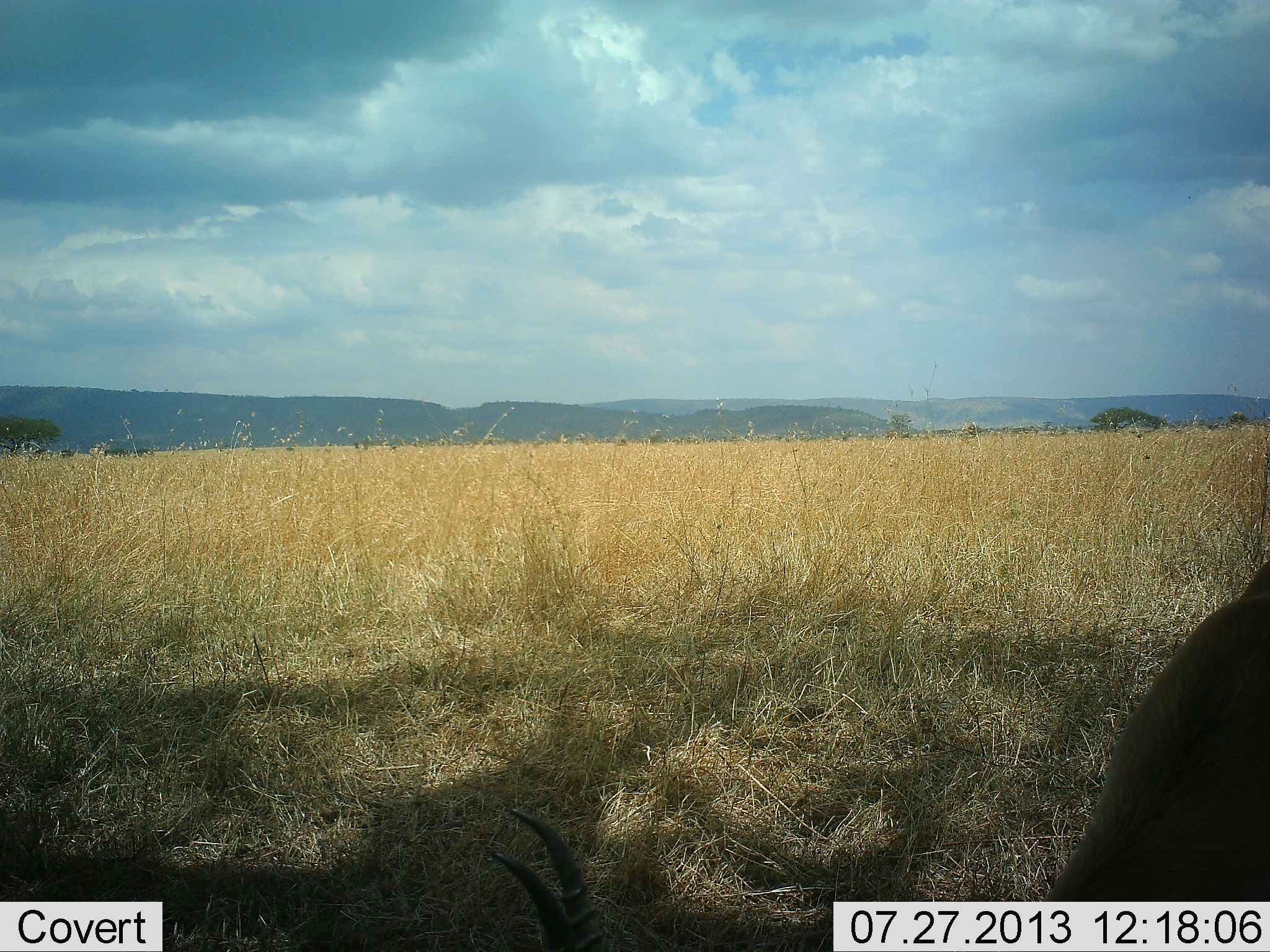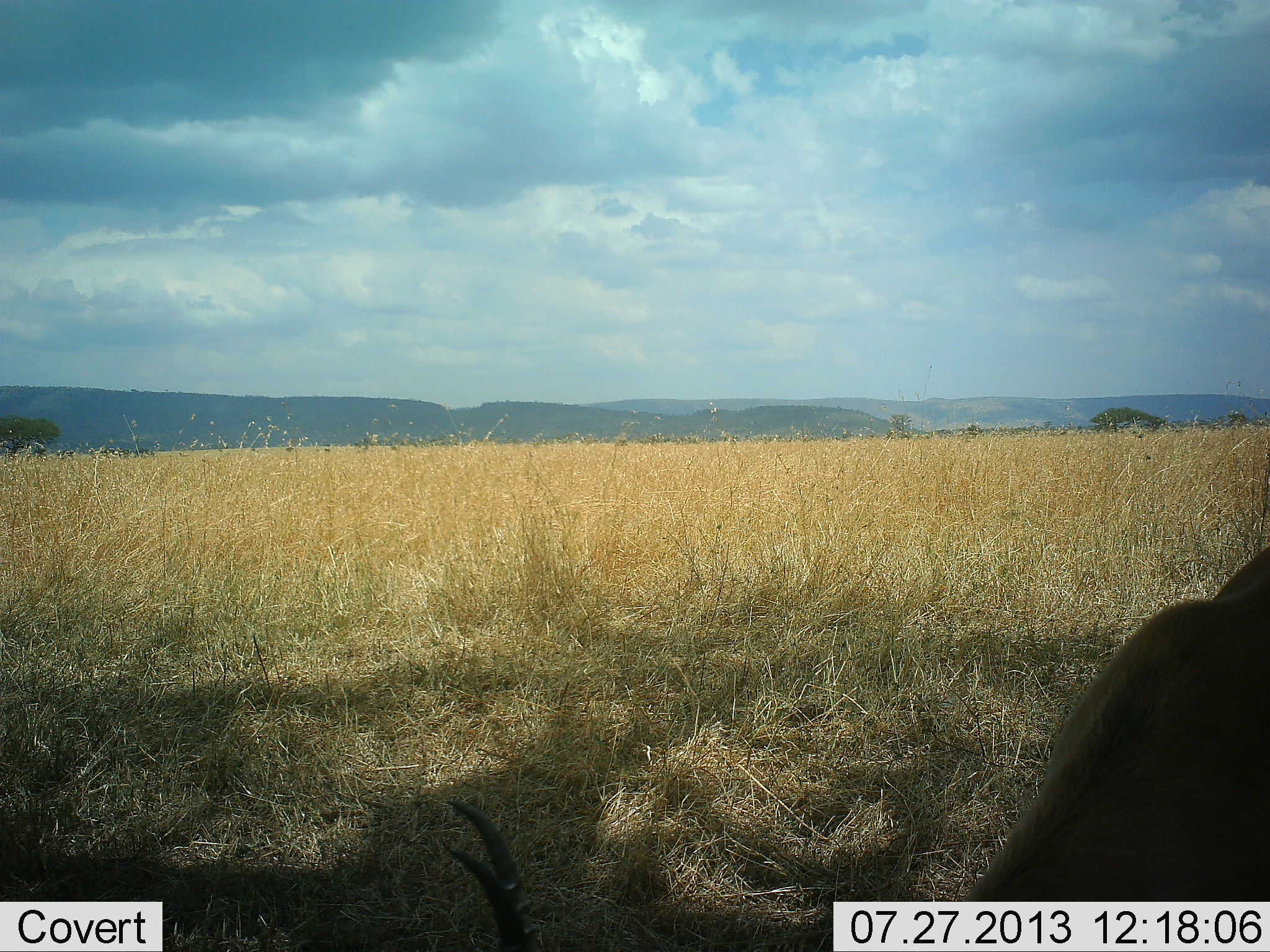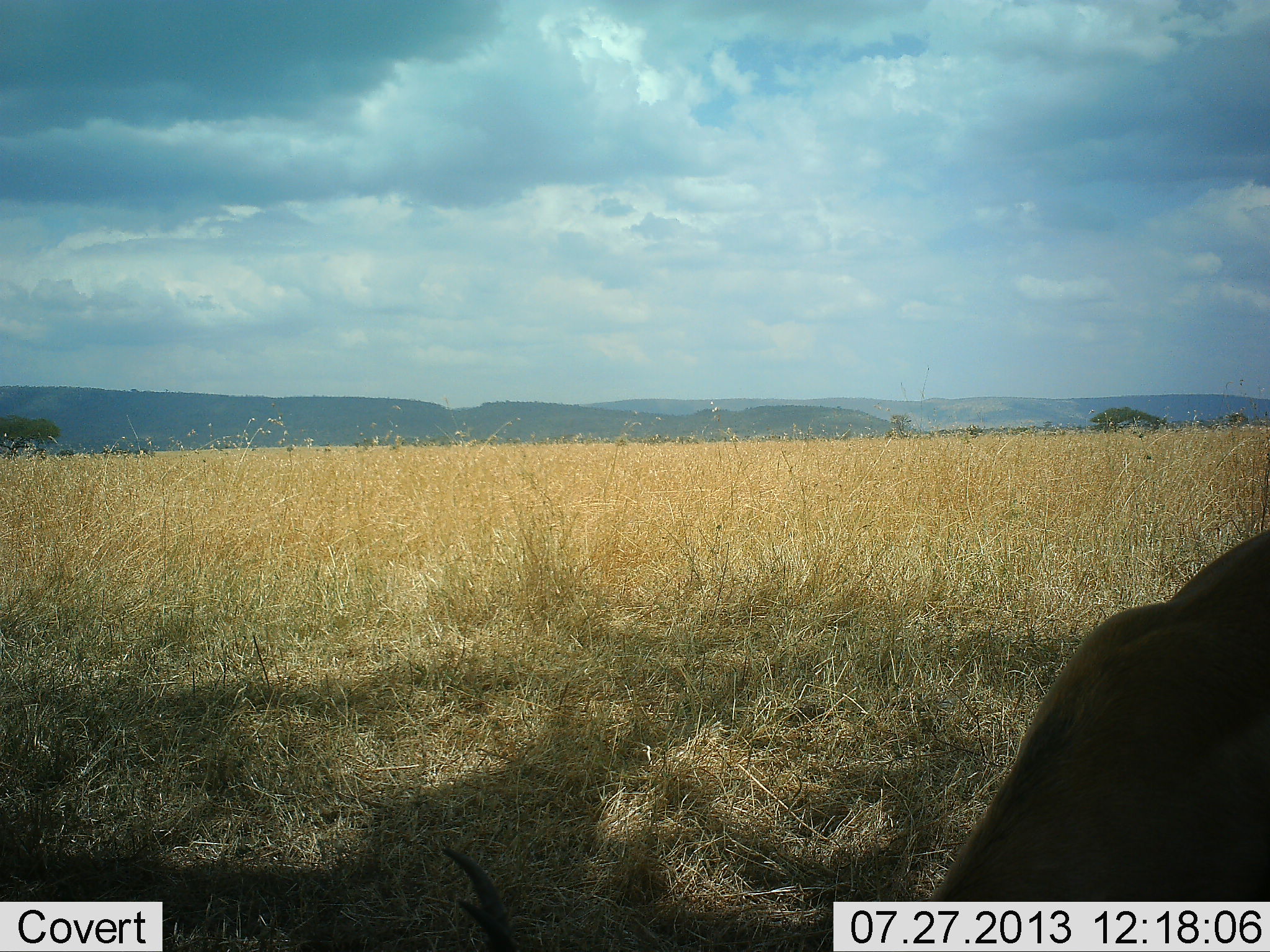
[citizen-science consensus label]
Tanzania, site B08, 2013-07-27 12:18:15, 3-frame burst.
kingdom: Animalia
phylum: Chordata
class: Mammalia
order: Artiodactyla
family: Bovidae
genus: Eudorcas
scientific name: Eudorcas thomsonii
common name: thomson's gazelle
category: gazellethomsons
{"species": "gazellethomsons (thomson's gazelle) (Eudorcas thomsonii)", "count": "1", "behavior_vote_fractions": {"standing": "27%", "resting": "7%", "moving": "0%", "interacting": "0%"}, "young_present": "0%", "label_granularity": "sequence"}